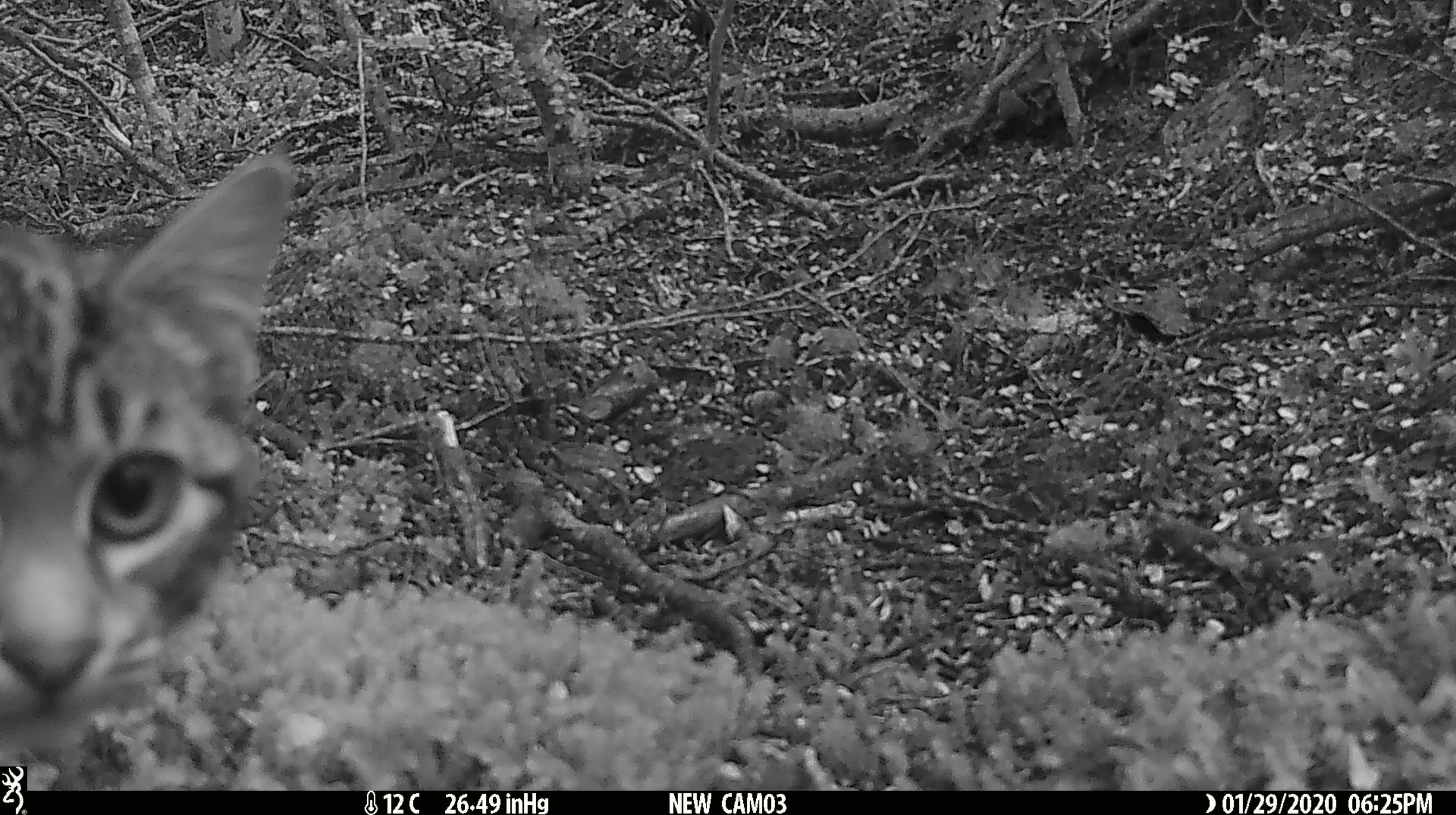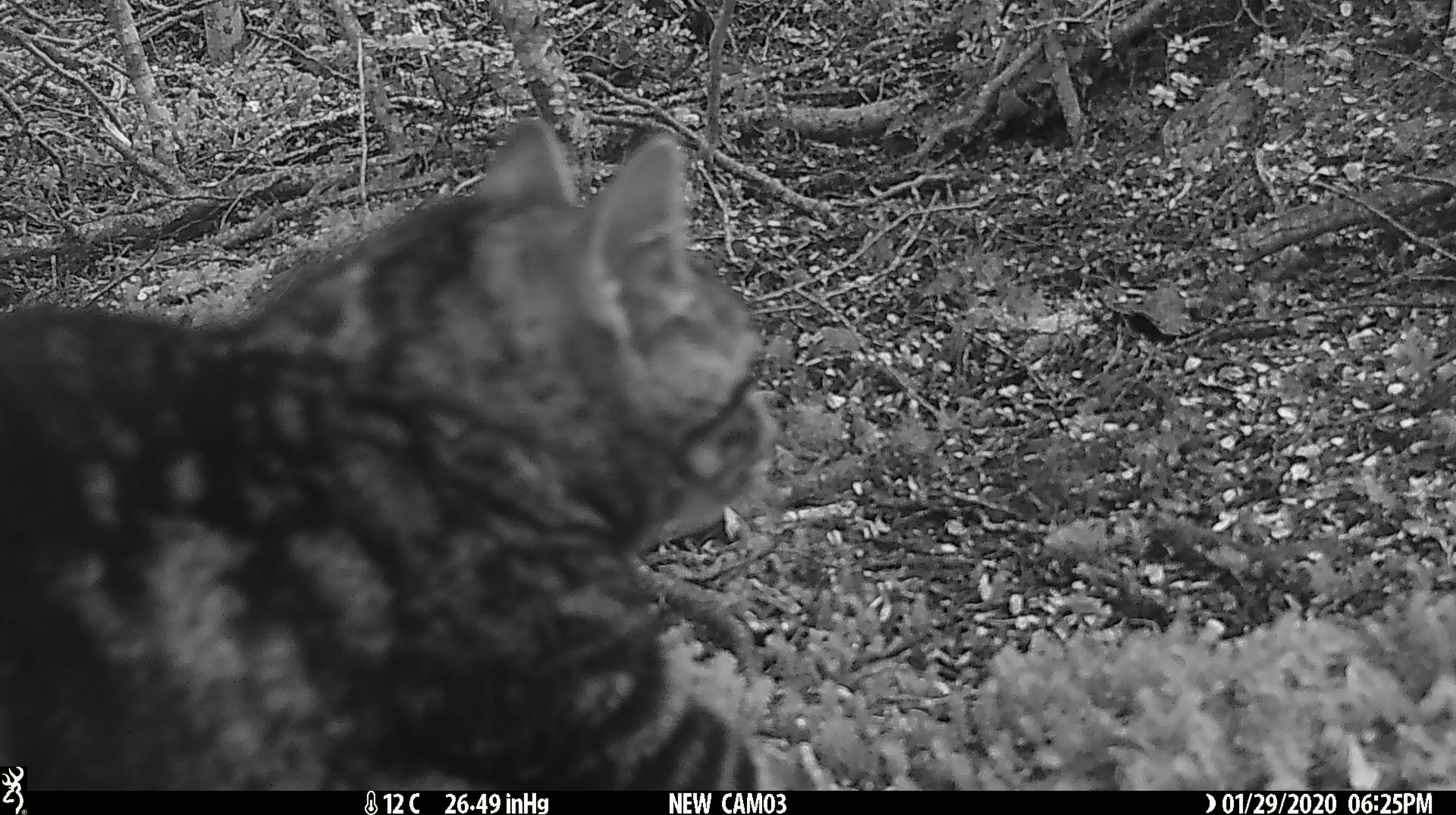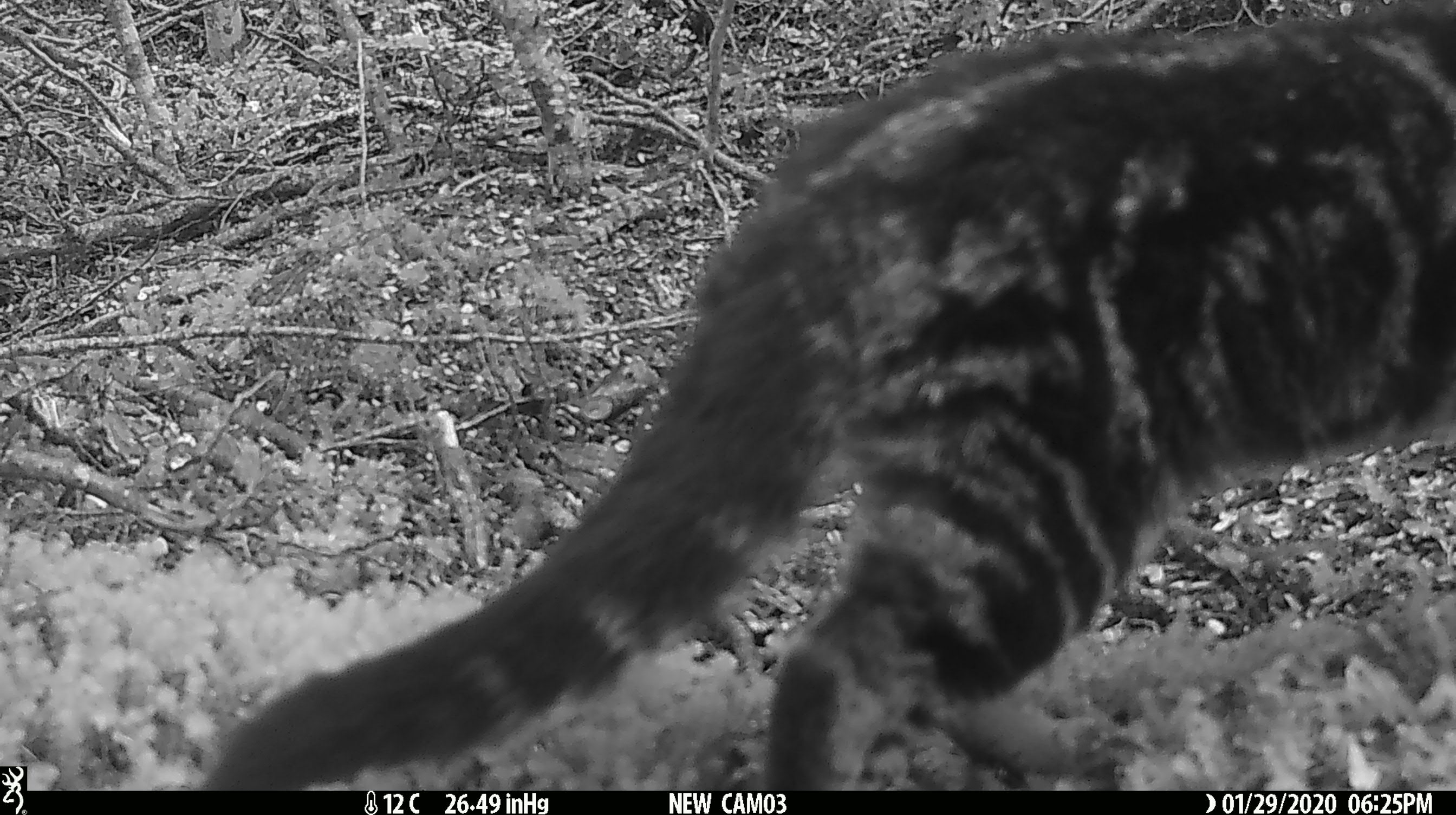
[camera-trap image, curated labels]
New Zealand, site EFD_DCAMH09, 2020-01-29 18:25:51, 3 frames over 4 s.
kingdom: Animalia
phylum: Chordata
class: Mammalia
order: Carnivora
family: Felidae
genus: Felis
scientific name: Felis catus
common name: domestic cat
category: cat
Cat (domestic cat) (Felis catus).